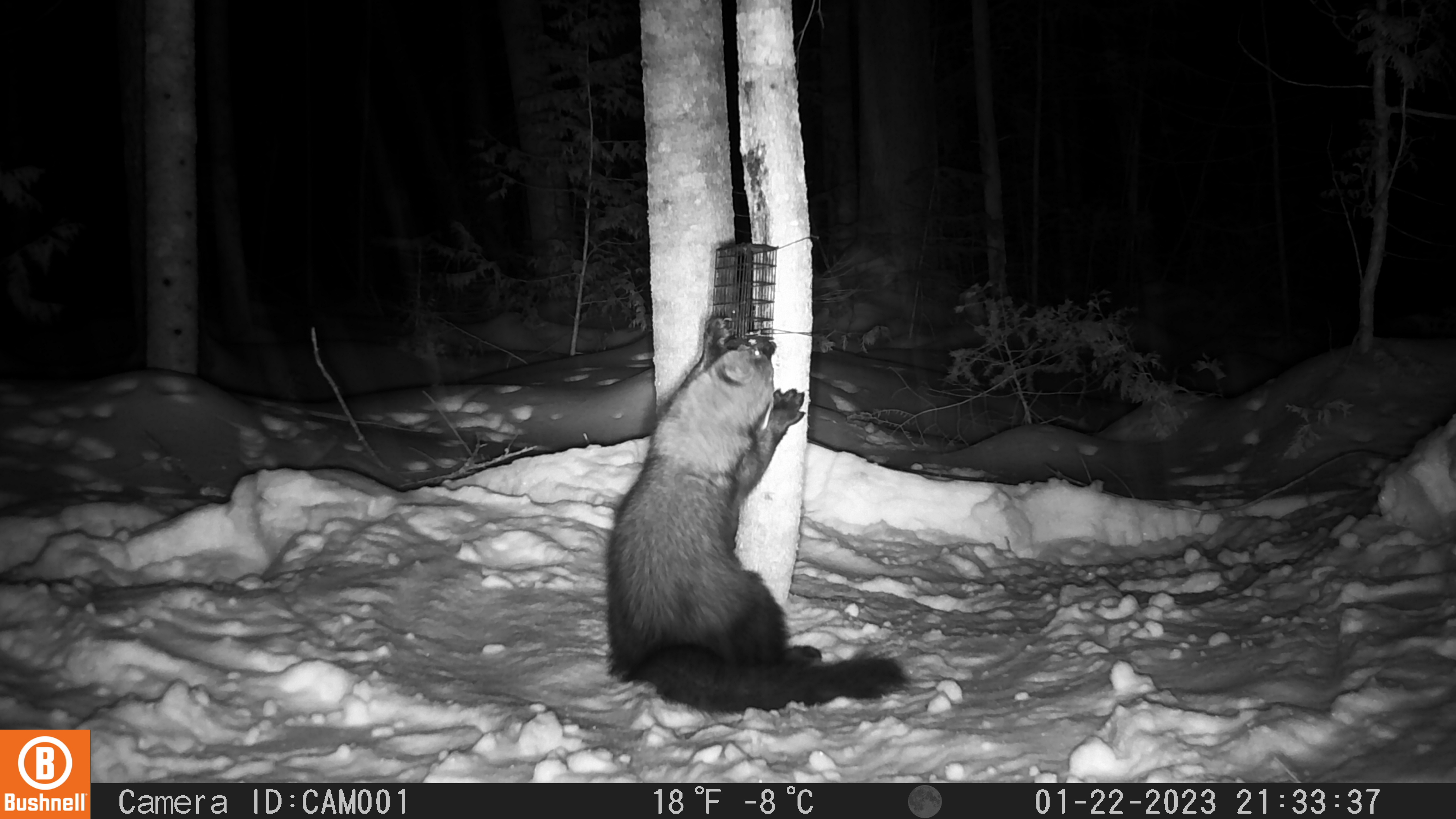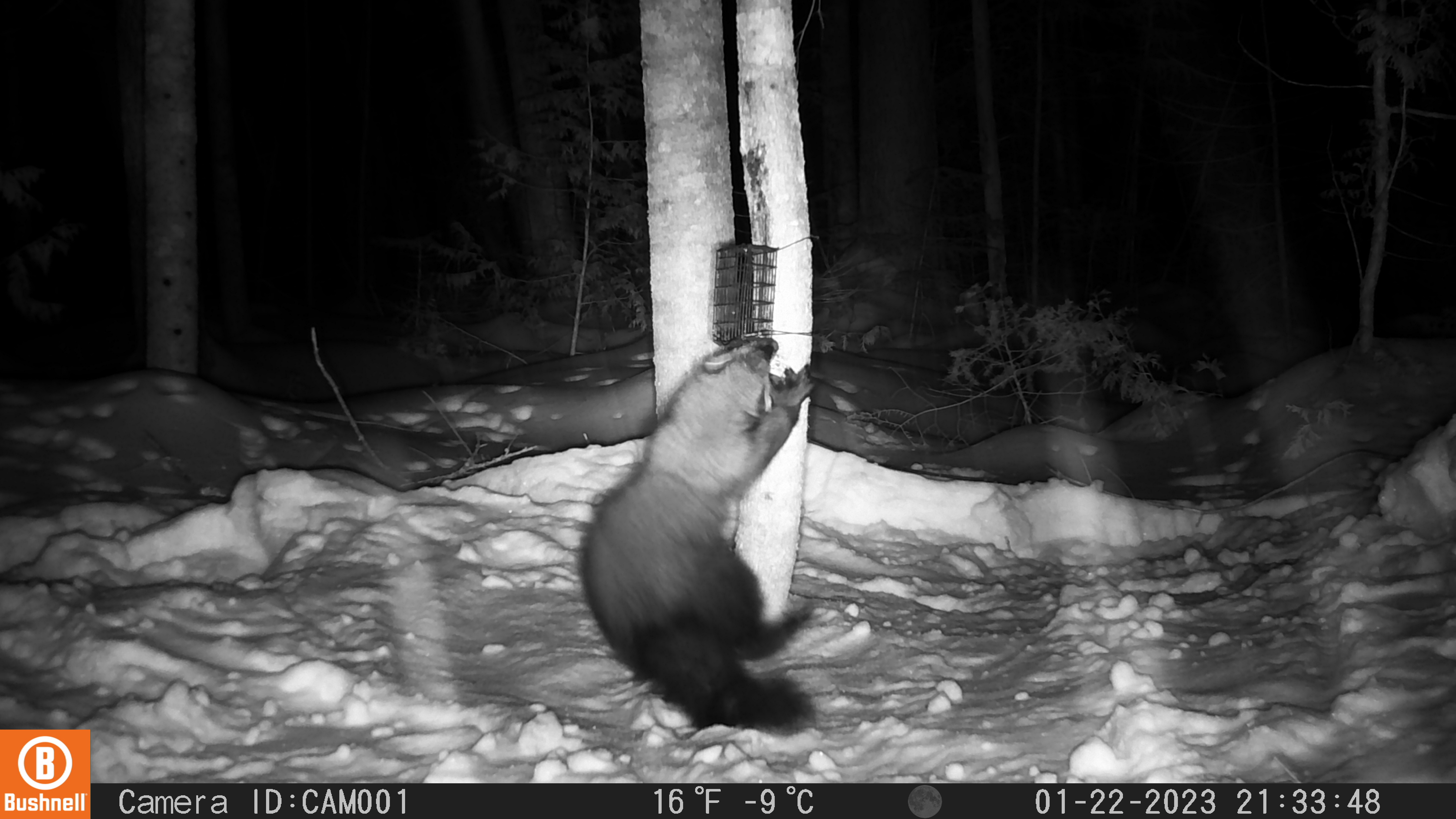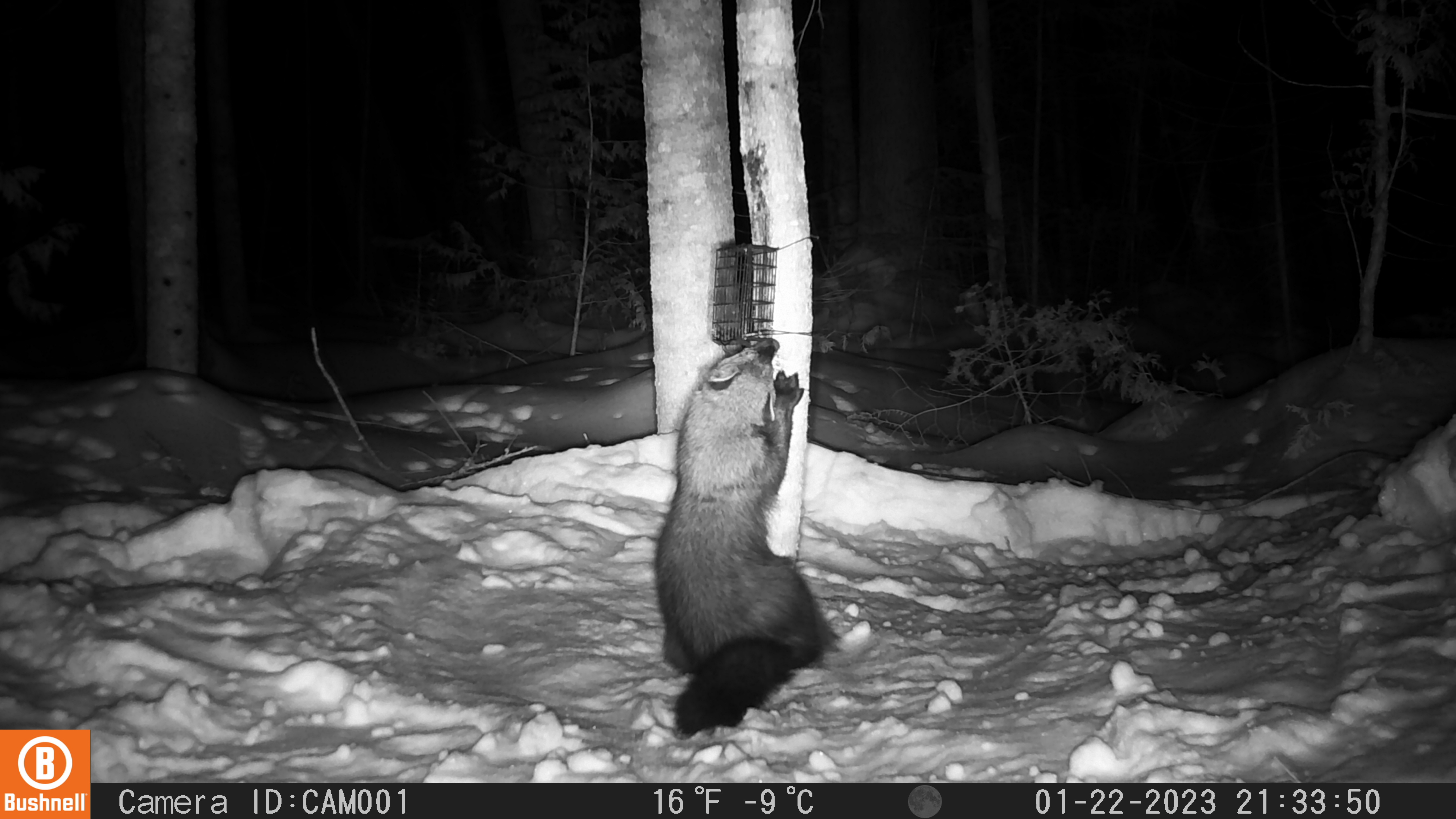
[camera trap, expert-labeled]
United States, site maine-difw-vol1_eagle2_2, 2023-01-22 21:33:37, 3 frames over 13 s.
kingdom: Animalia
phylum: Chordata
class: Mammalia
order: Carnivora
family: Mustelidae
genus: Pekania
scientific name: Pekania pennanti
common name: fisher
Fisher (Pekania pennanti).